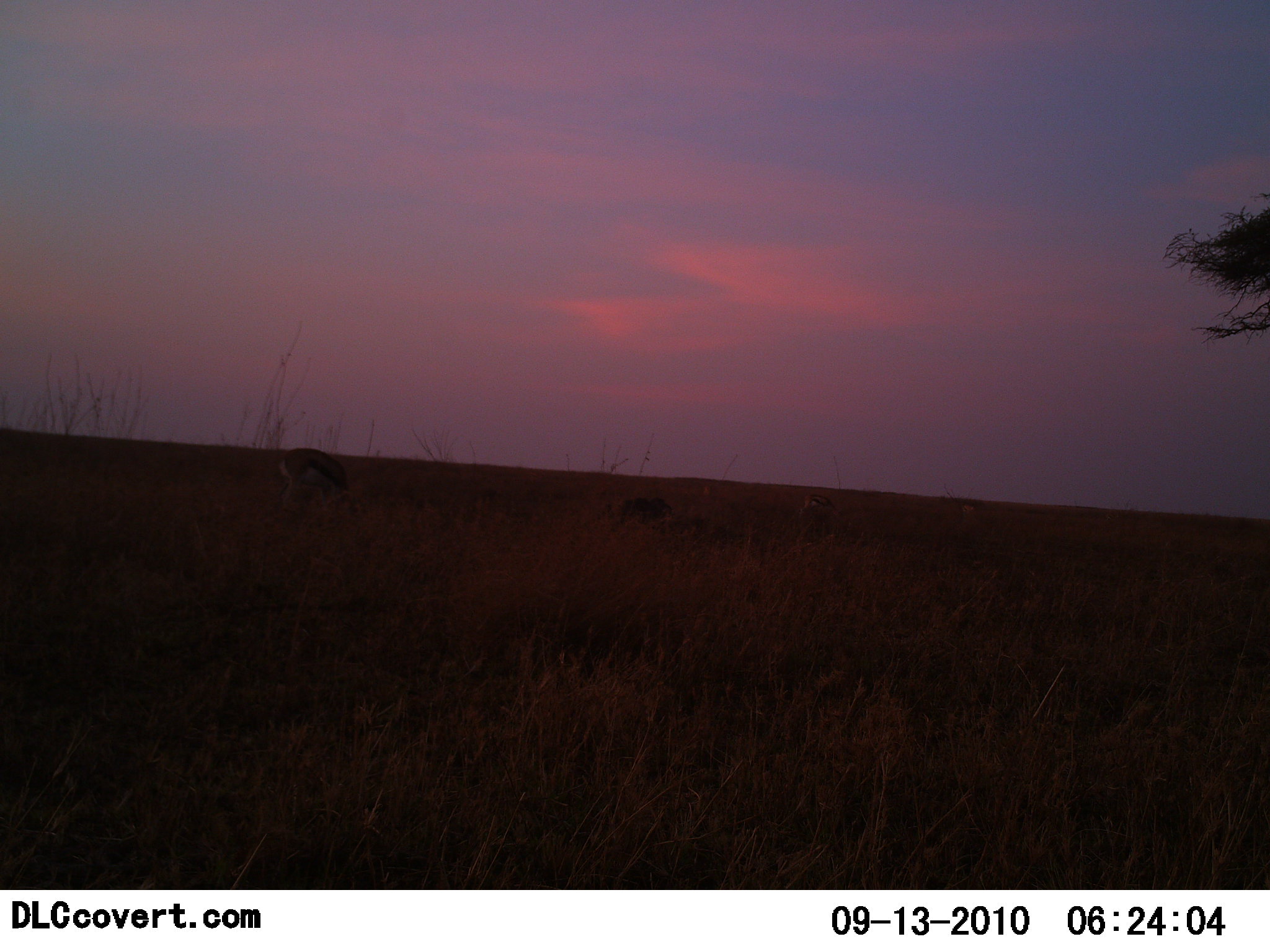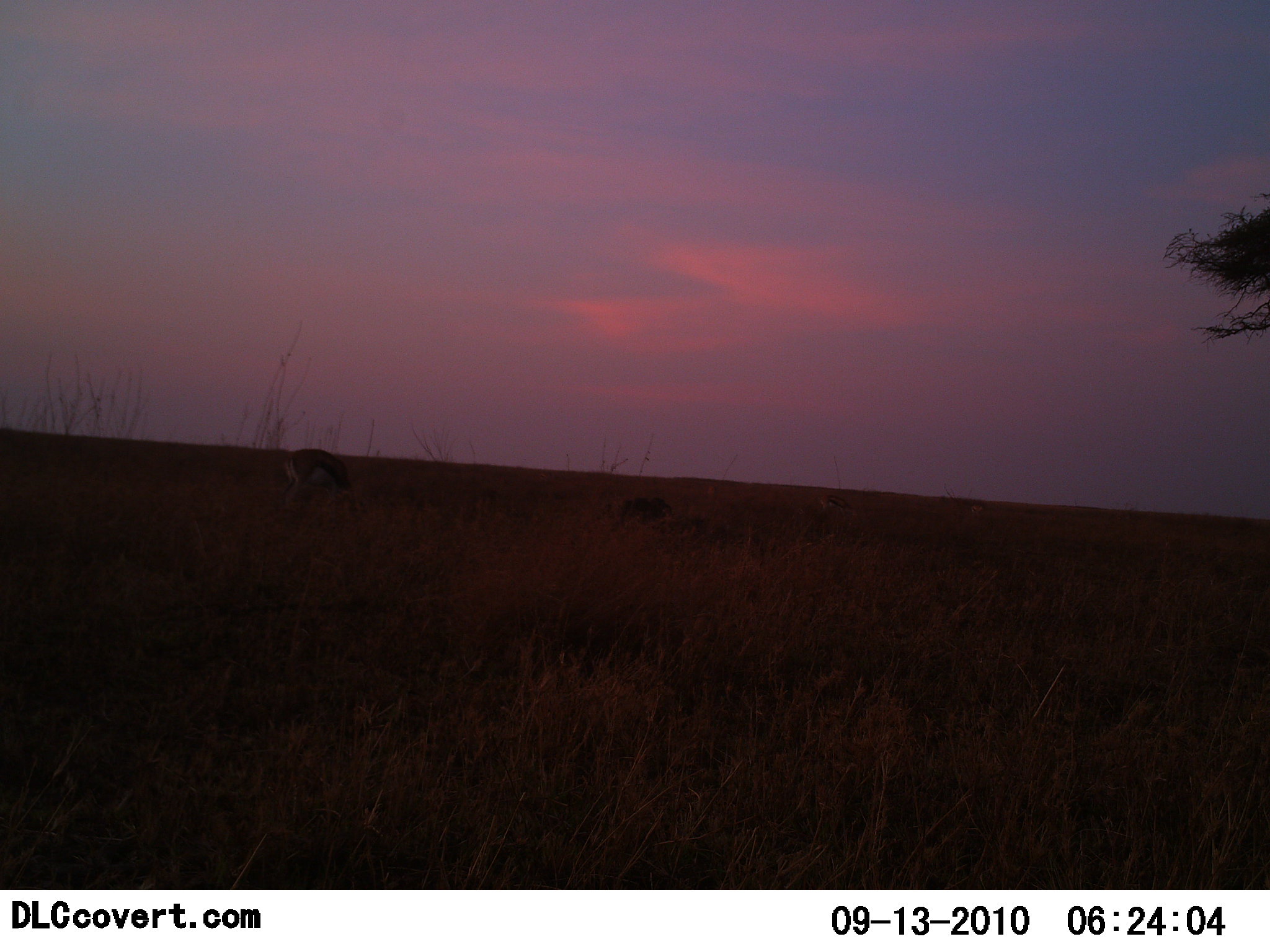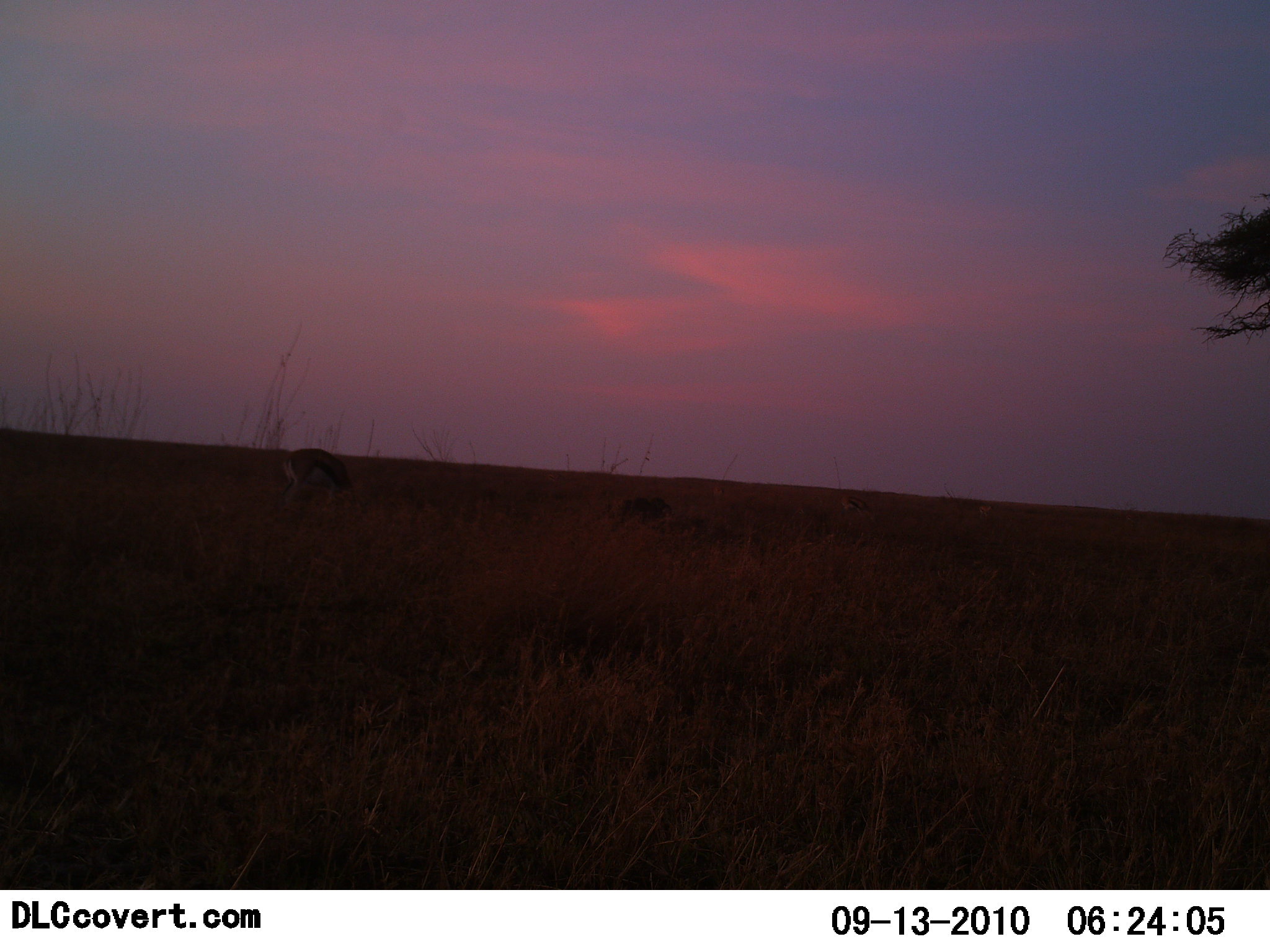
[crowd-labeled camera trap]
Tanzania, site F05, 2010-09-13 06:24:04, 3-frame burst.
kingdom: Animalia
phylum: Chordata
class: Mammalia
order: Artiodactyla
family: Bovidae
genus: Eudorcas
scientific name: Eudorcas thomsonii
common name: thomson's gazelle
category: gazellethomsons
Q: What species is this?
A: Gazellethomsons (thomson's gazelle) (Eudorcas thomsonii).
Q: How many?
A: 3.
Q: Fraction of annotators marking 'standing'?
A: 29%.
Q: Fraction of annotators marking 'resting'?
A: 0%.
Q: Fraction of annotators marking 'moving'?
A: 14%.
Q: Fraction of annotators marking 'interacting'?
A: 0%.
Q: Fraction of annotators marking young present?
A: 0%.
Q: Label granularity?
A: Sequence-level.